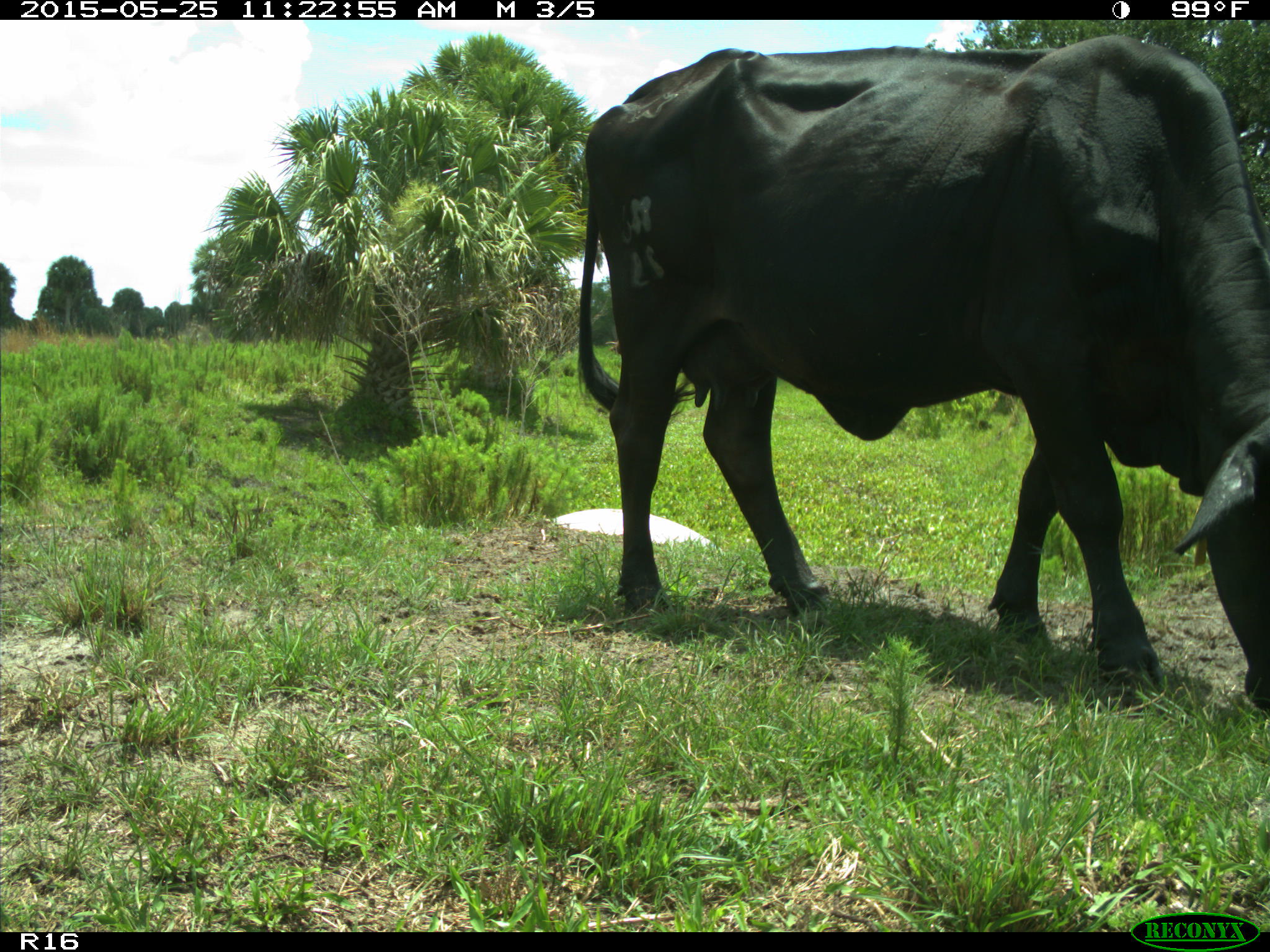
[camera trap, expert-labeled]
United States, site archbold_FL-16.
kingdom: Animalia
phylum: Chordata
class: Mammalia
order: Artiodactyla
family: Bovidae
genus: Bos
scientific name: Bos taurus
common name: domestic cow